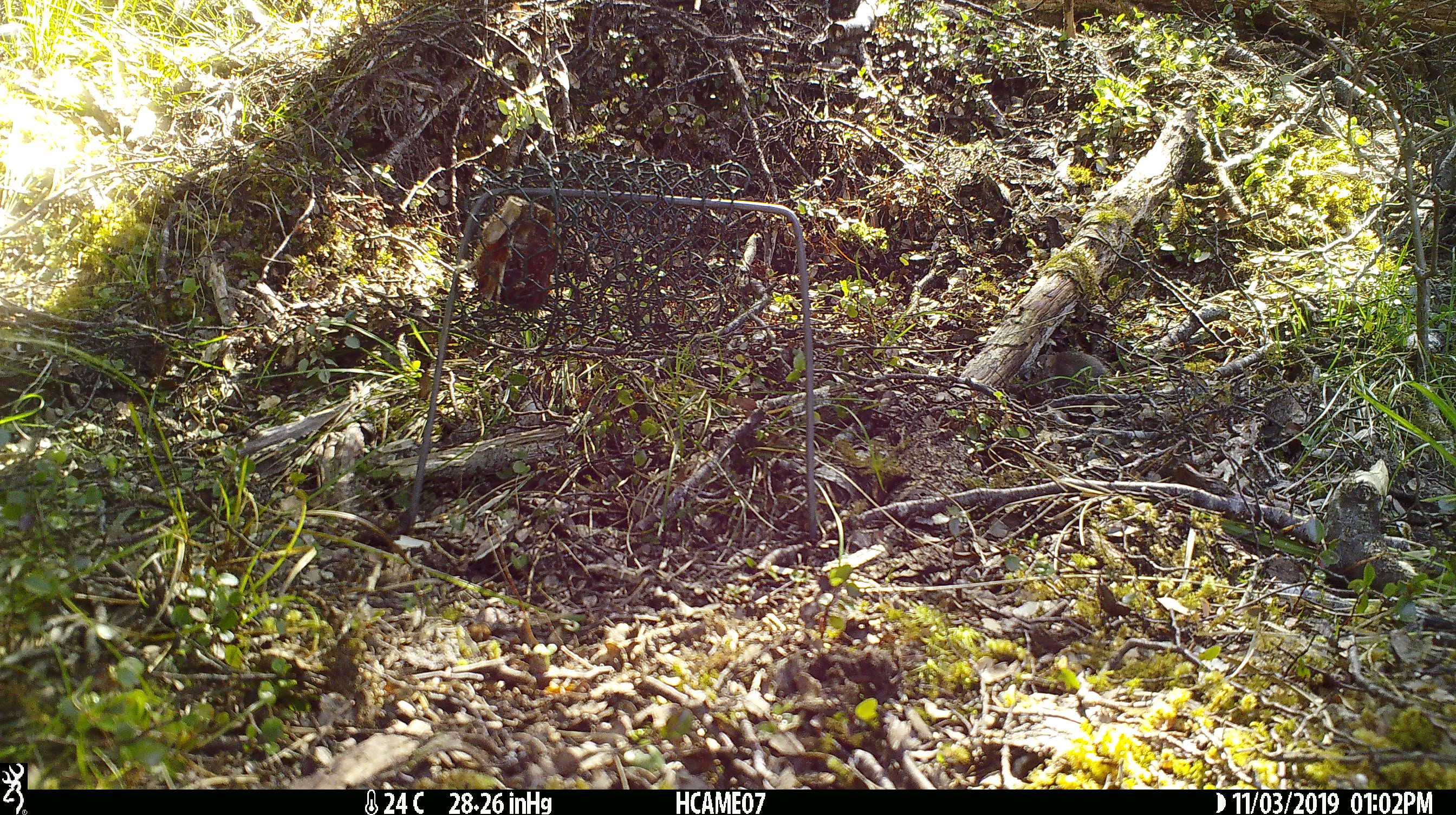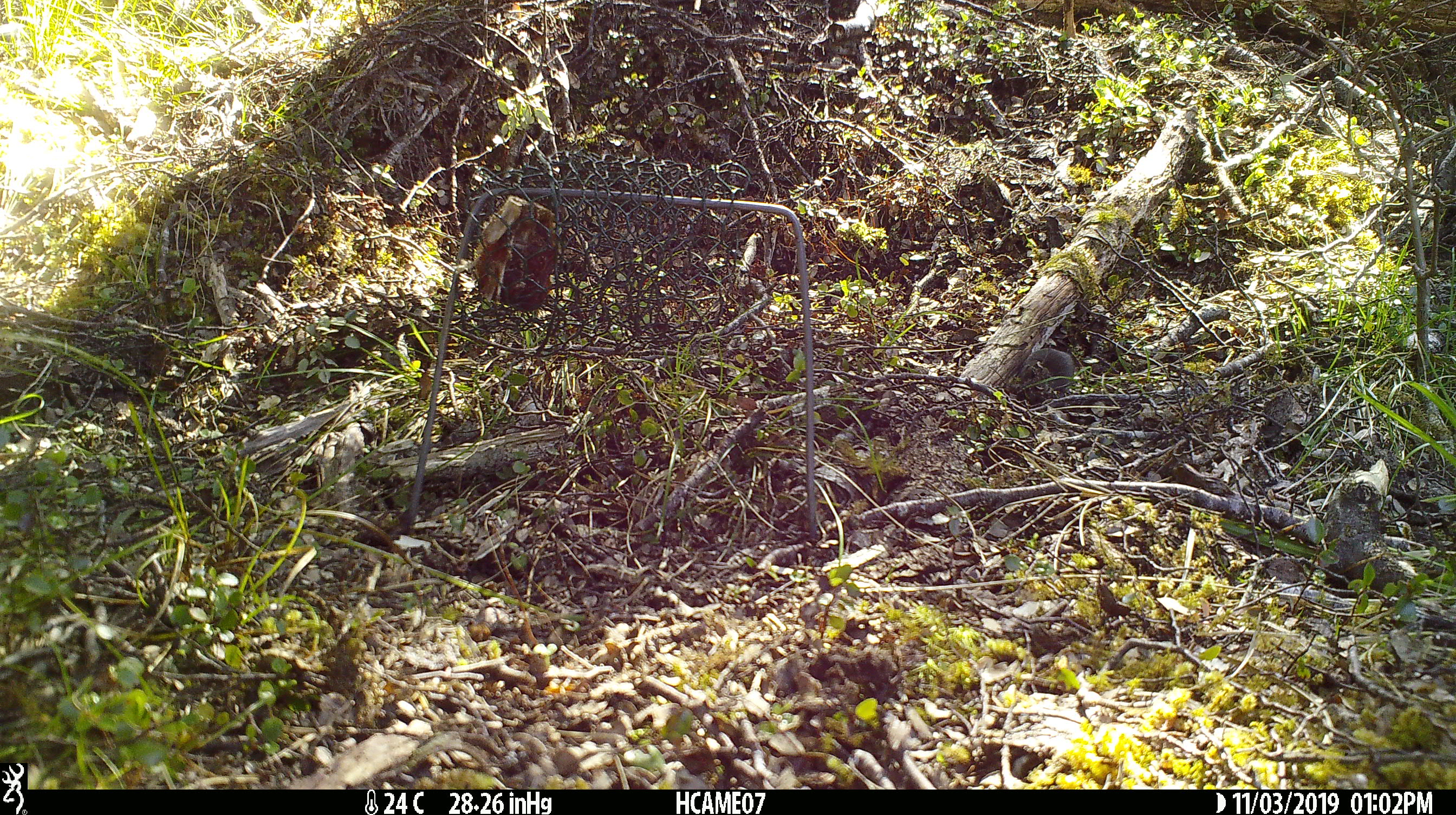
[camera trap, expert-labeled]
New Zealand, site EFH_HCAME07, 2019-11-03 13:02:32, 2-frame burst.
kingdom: Animalia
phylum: Chordata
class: Mammalia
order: Rodentia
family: Muridae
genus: Mus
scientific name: Mus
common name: mouse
Mouse (Mus).